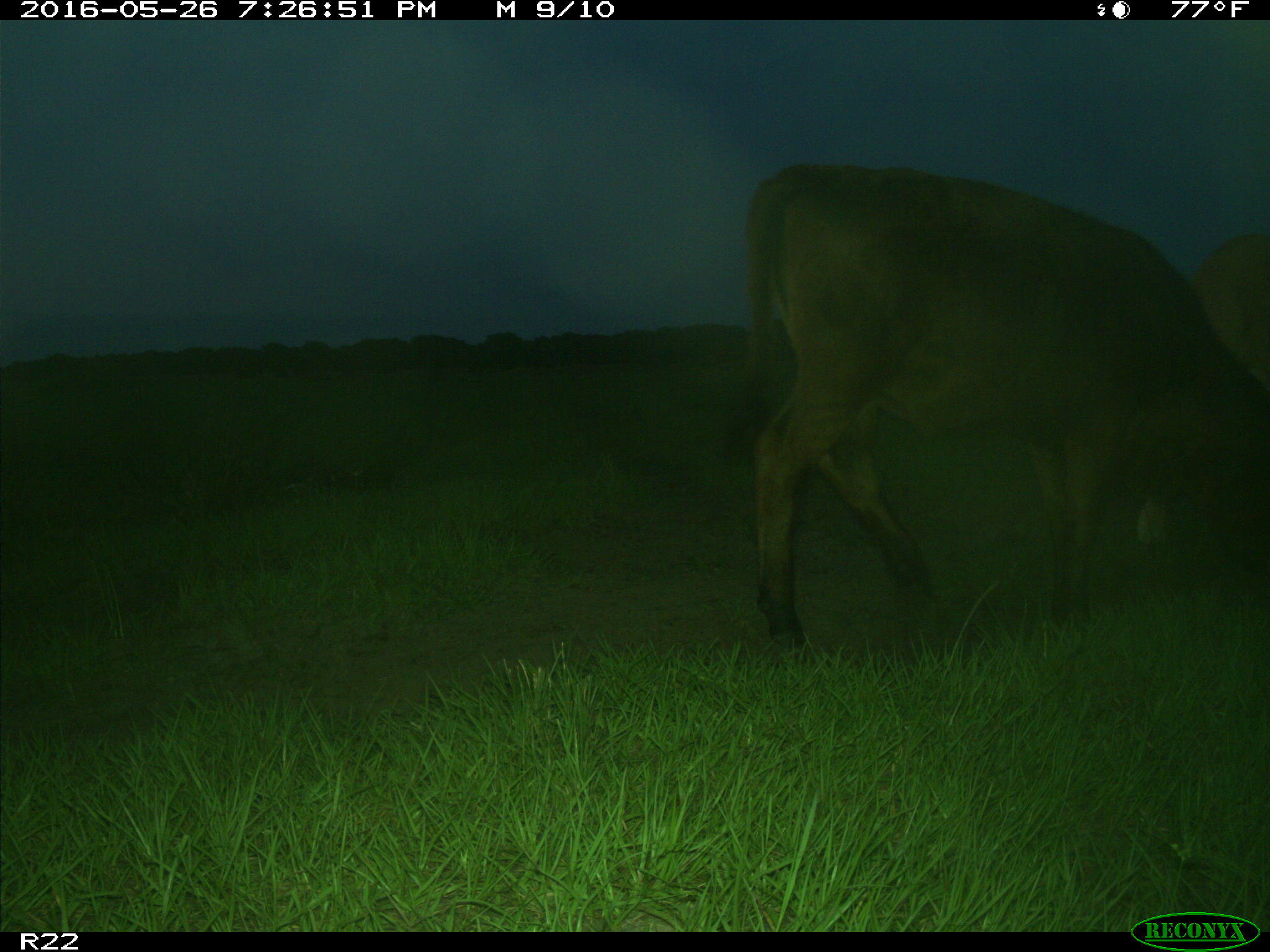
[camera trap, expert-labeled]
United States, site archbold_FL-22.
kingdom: Animalia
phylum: Chordata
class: Mammalia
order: Artiodactyla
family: Bovidae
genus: Bos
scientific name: Bos taurus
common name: domestic cow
Bos taurus (domestic cow).